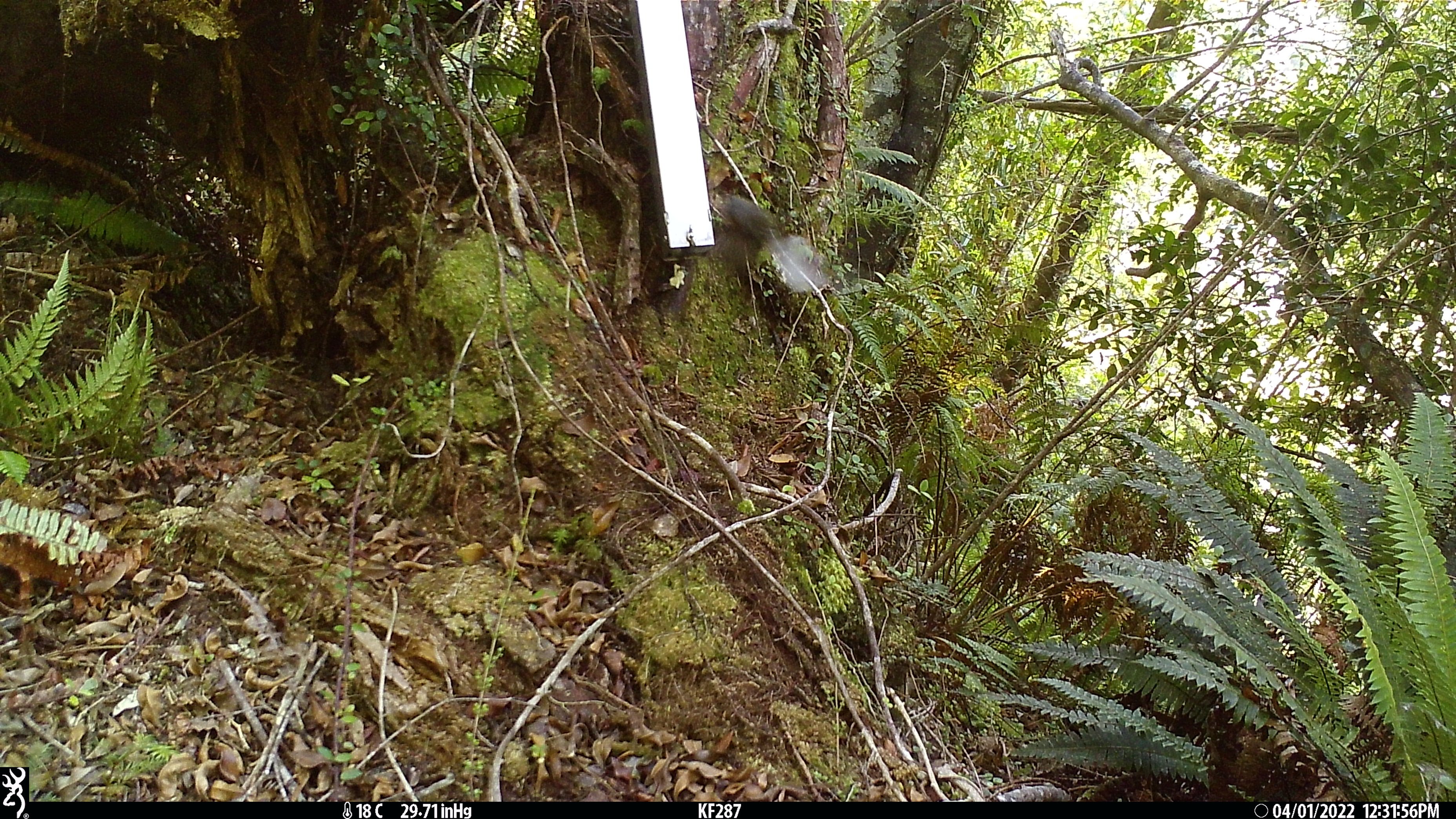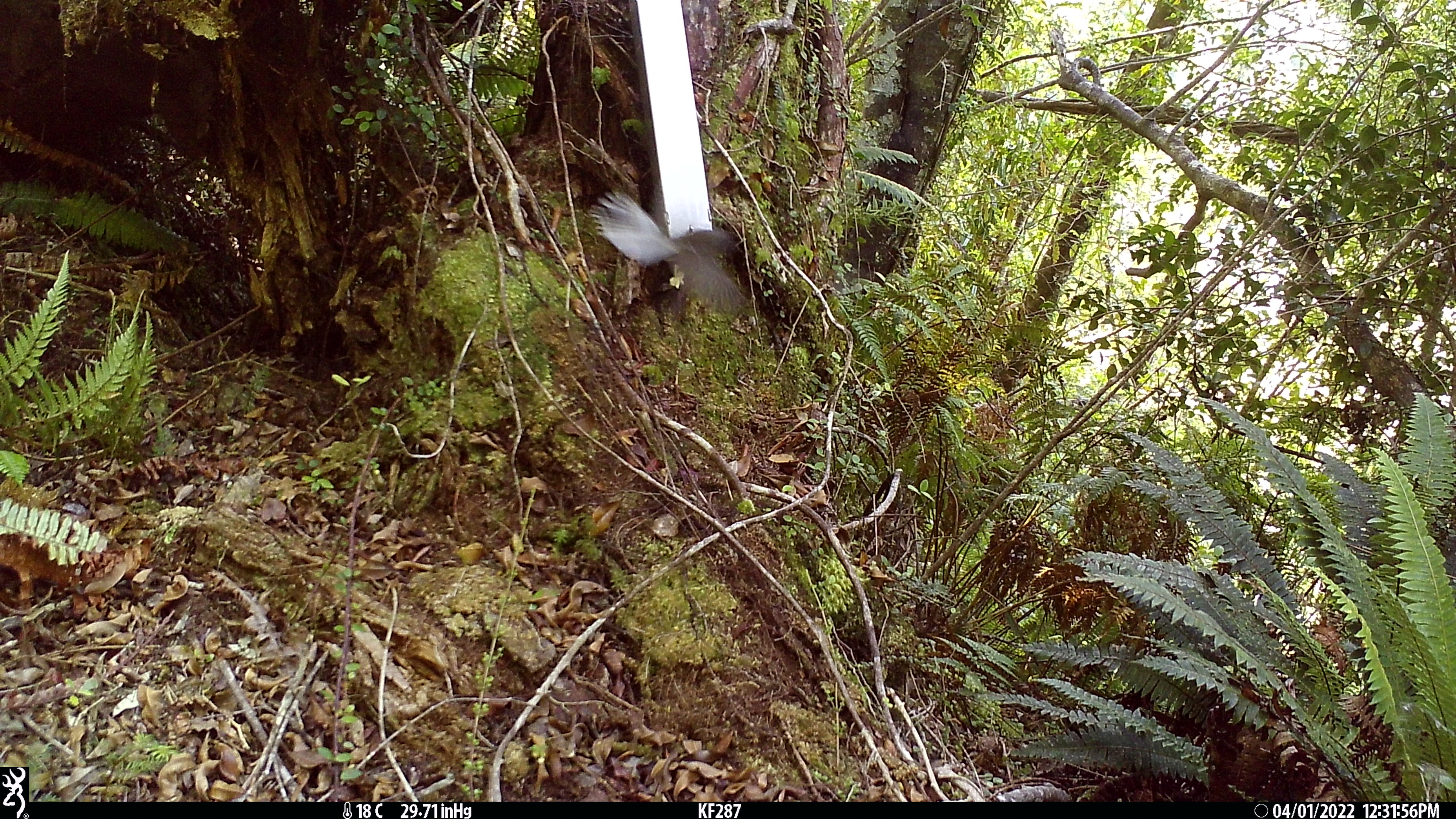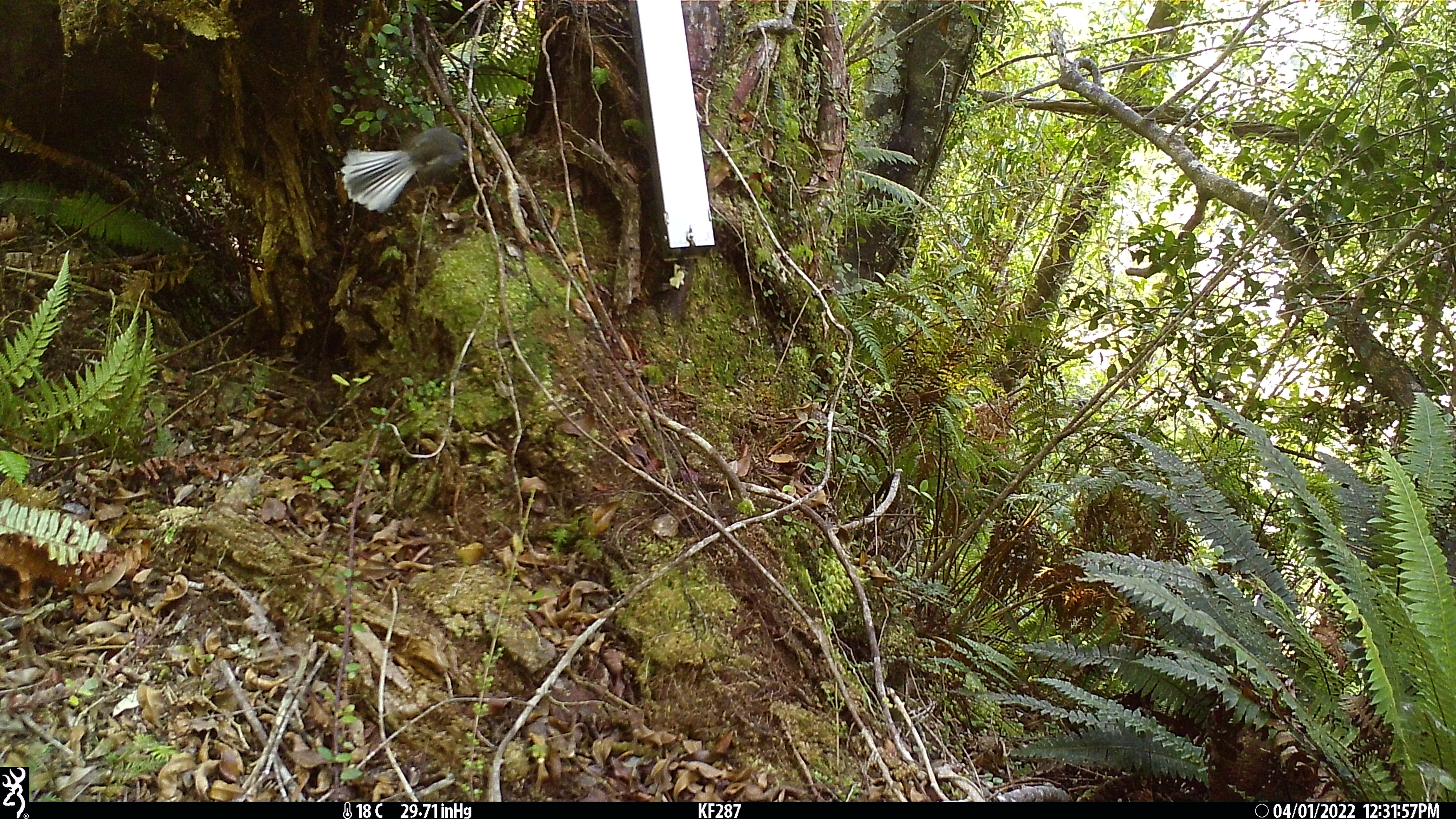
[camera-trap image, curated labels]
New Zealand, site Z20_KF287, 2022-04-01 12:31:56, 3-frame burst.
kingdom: Animalia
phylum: Chordata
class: Aves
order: Passeriformes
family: Rhipiduridae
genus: Rhipidura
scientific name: Rhipidura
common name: fantails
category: fantail